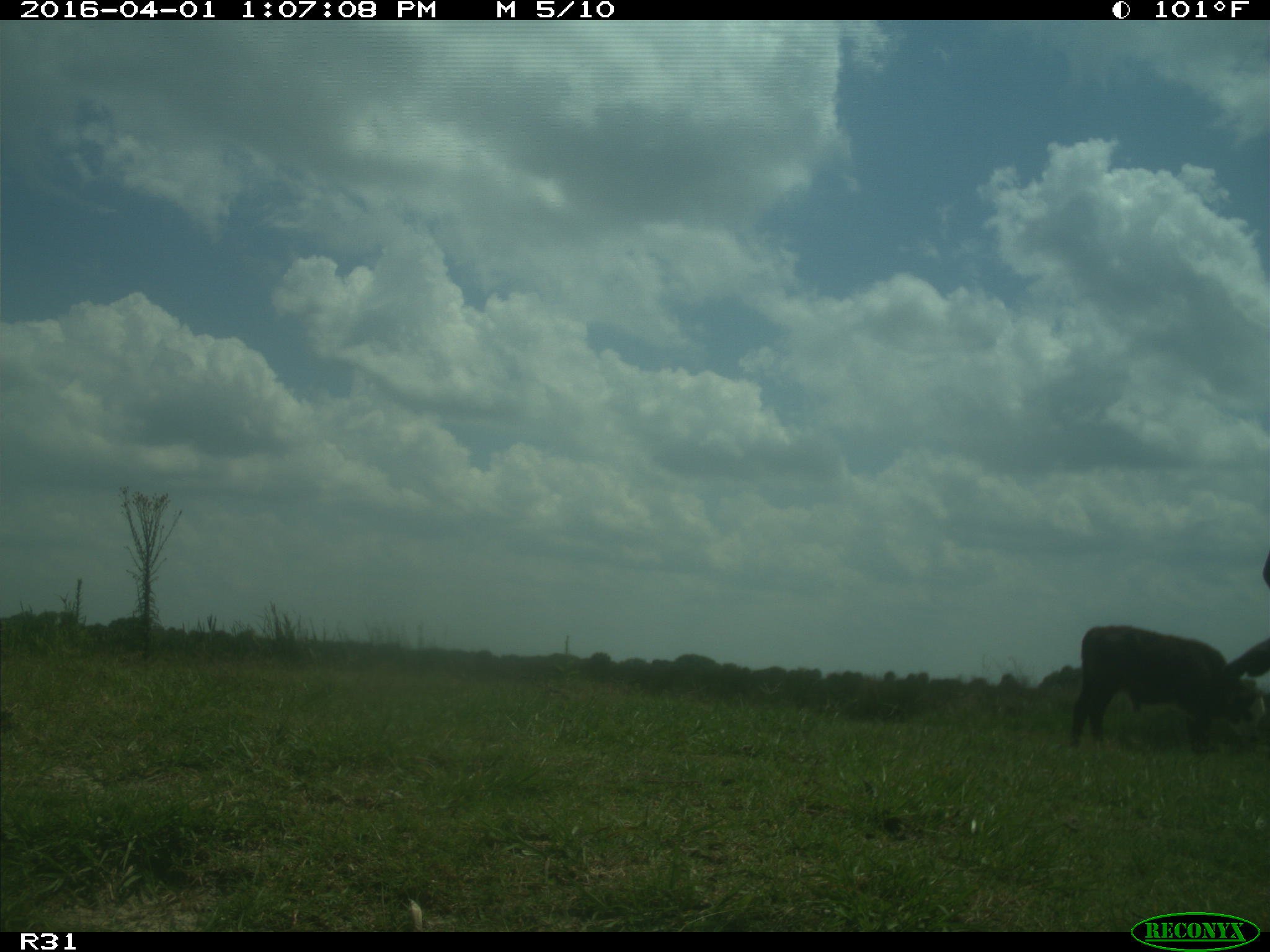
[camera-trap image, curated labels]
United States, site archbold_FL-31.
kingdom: Animalia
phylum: Chordata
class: Mammalia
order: Artiodactyla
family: Bovidae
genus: Bos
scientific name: Bos taurus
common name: domestic cow